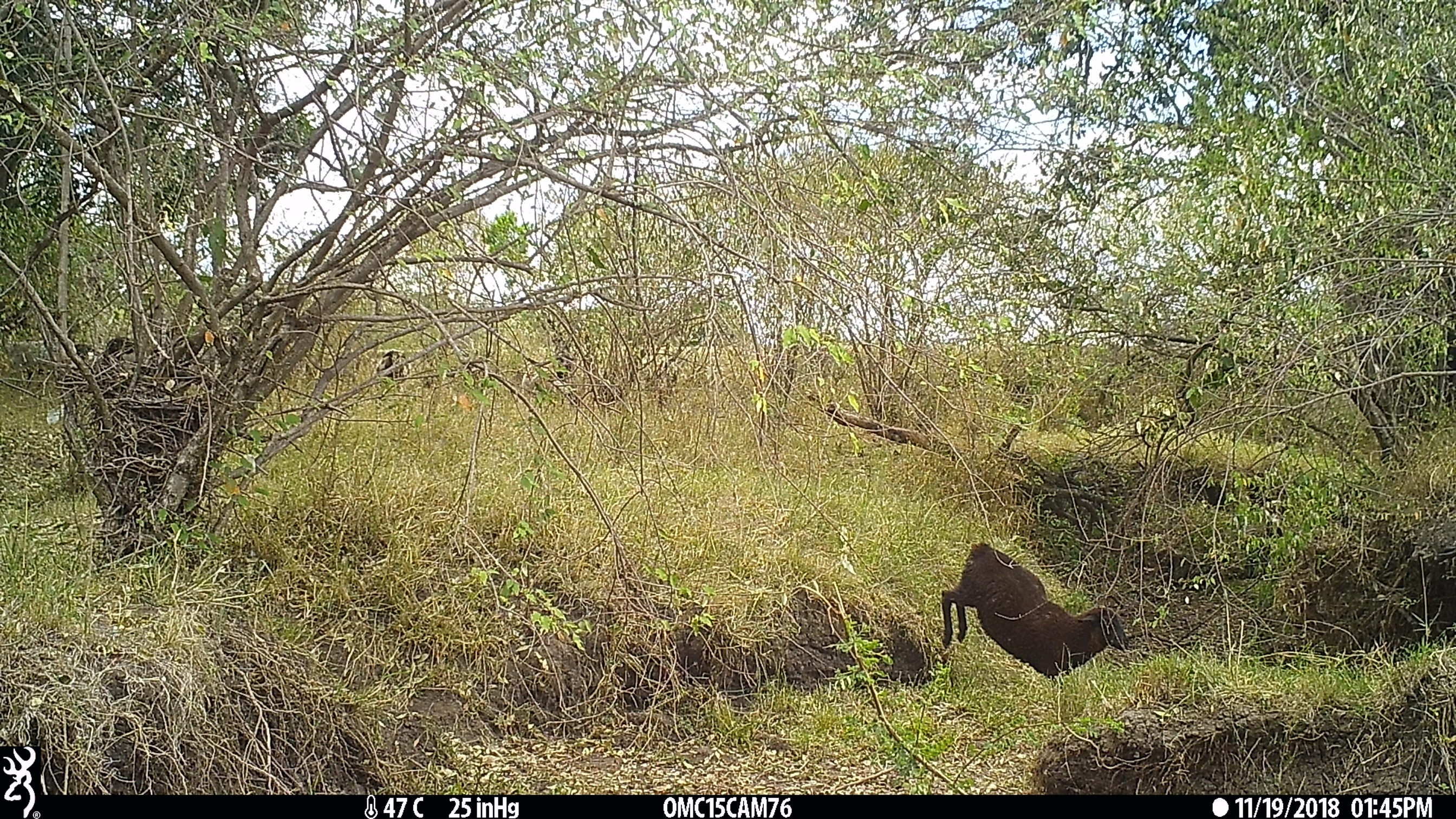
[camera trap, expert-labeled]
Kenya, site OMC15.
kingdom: Animalia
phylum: Chordata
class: Mammalia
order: Artiodactyla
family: Bovidae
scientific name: Bovidae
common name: sheep or goat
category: shoat